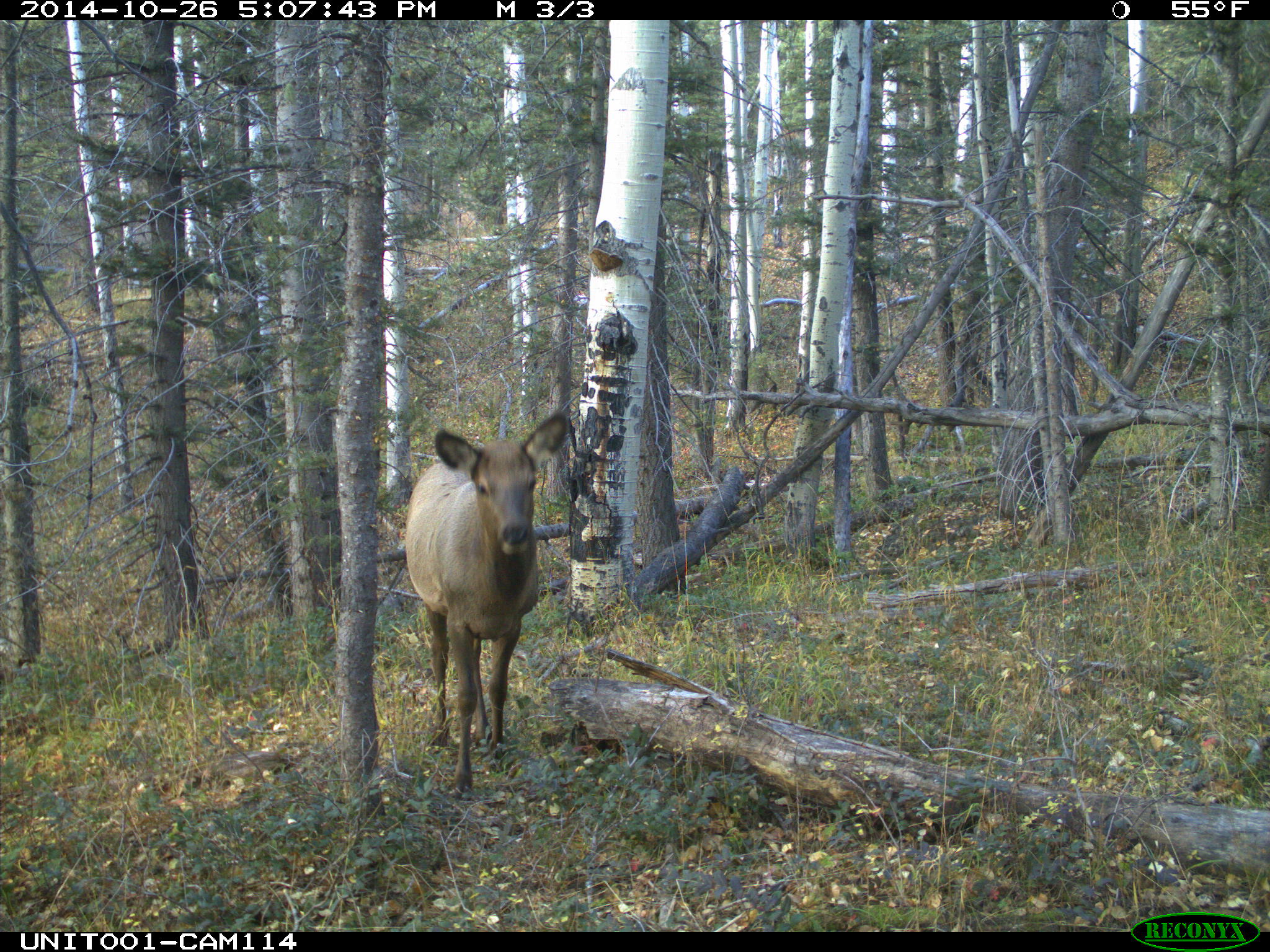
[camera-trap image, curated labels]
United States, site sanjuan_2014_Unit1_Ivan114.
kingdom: Animalia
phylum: Chordata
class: Mammalia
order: Artiodactyla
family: Cervidae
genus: Cervus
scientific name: Cervus elaphus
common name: red deer